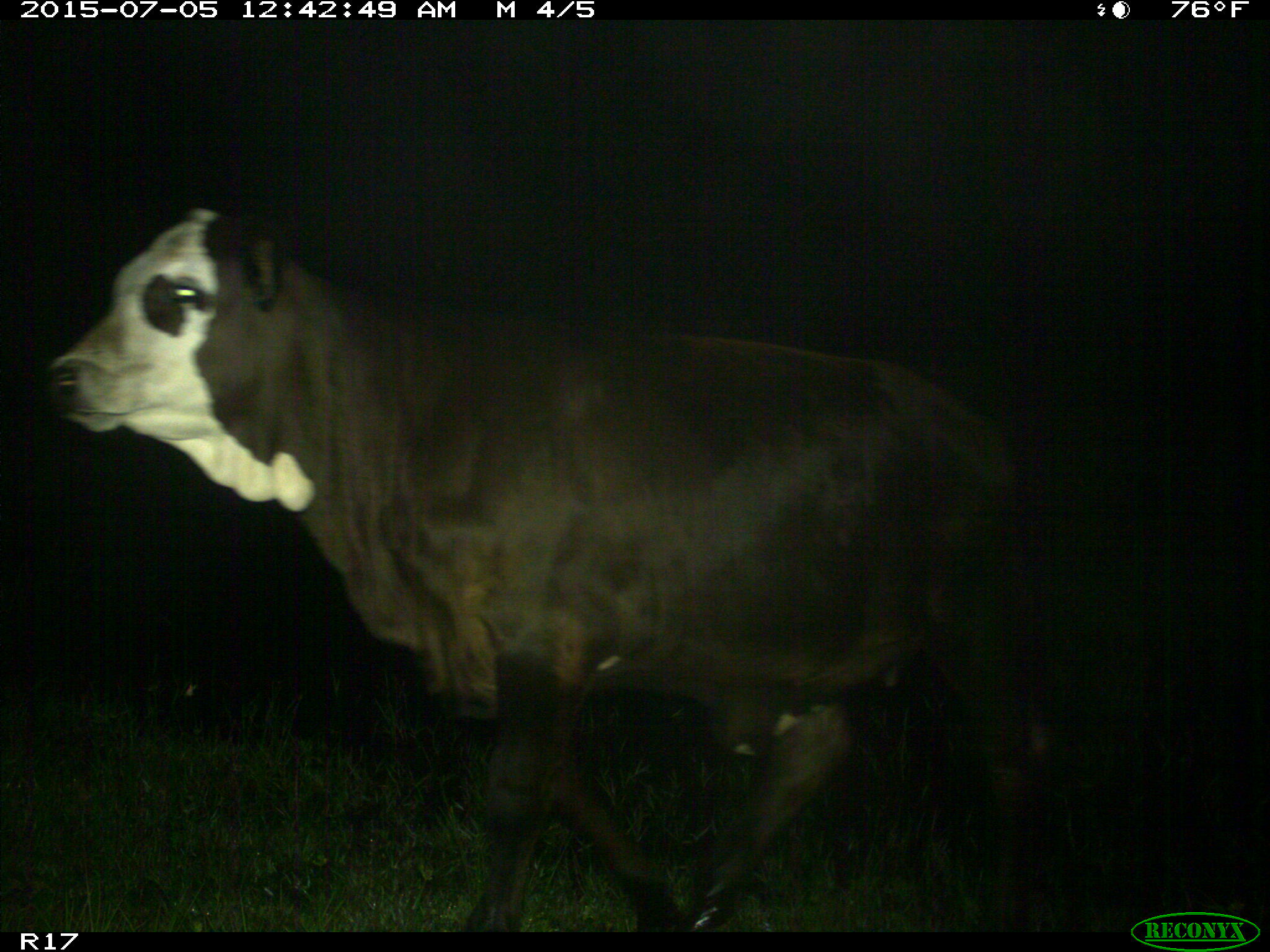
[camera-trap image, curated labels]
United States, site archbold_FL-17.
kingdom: Animalia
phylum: Chordata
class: Mammalia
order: Artiodactyla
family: Bovidae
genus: Bos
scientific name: Bos taurus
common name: domestic cow